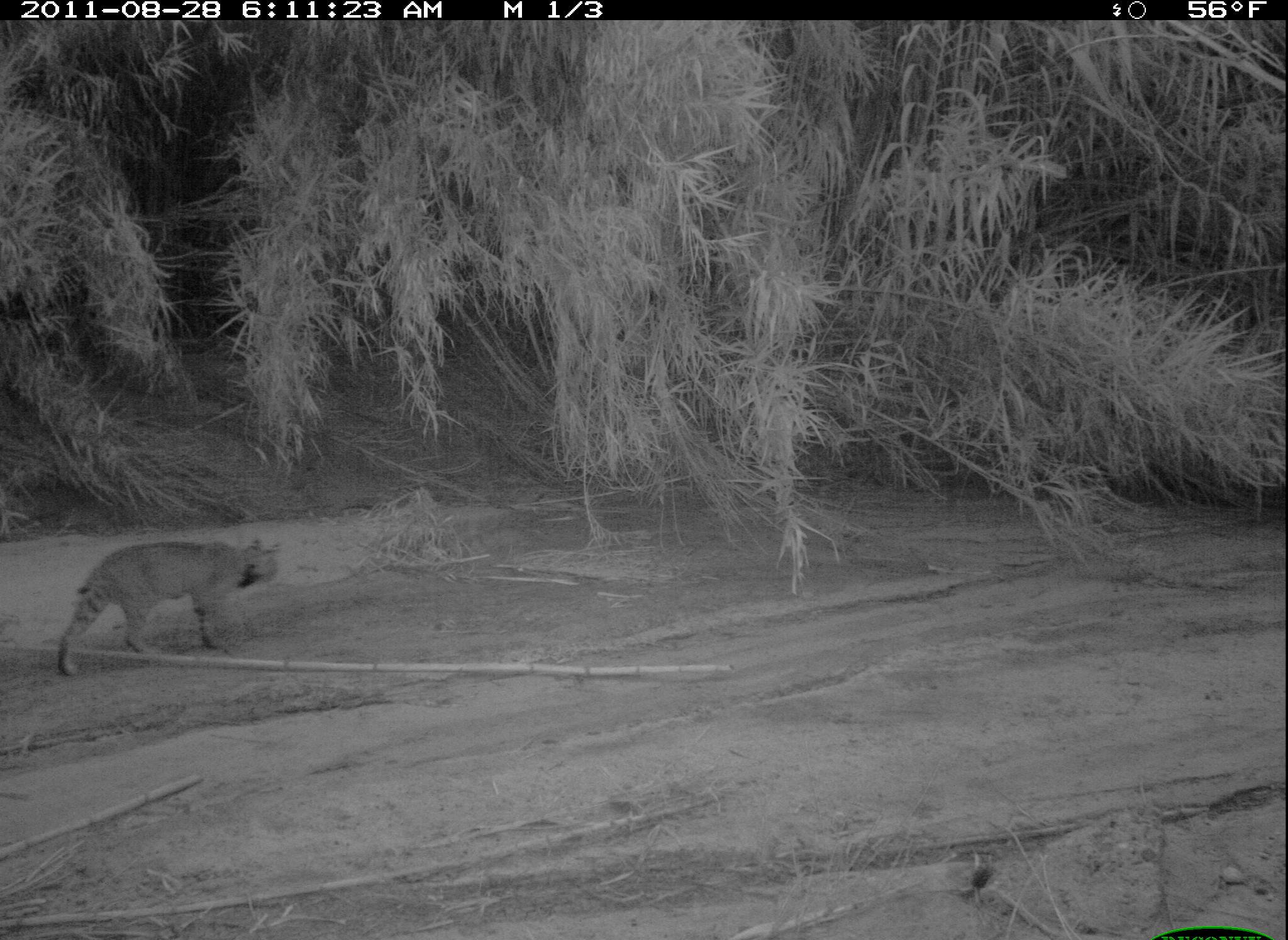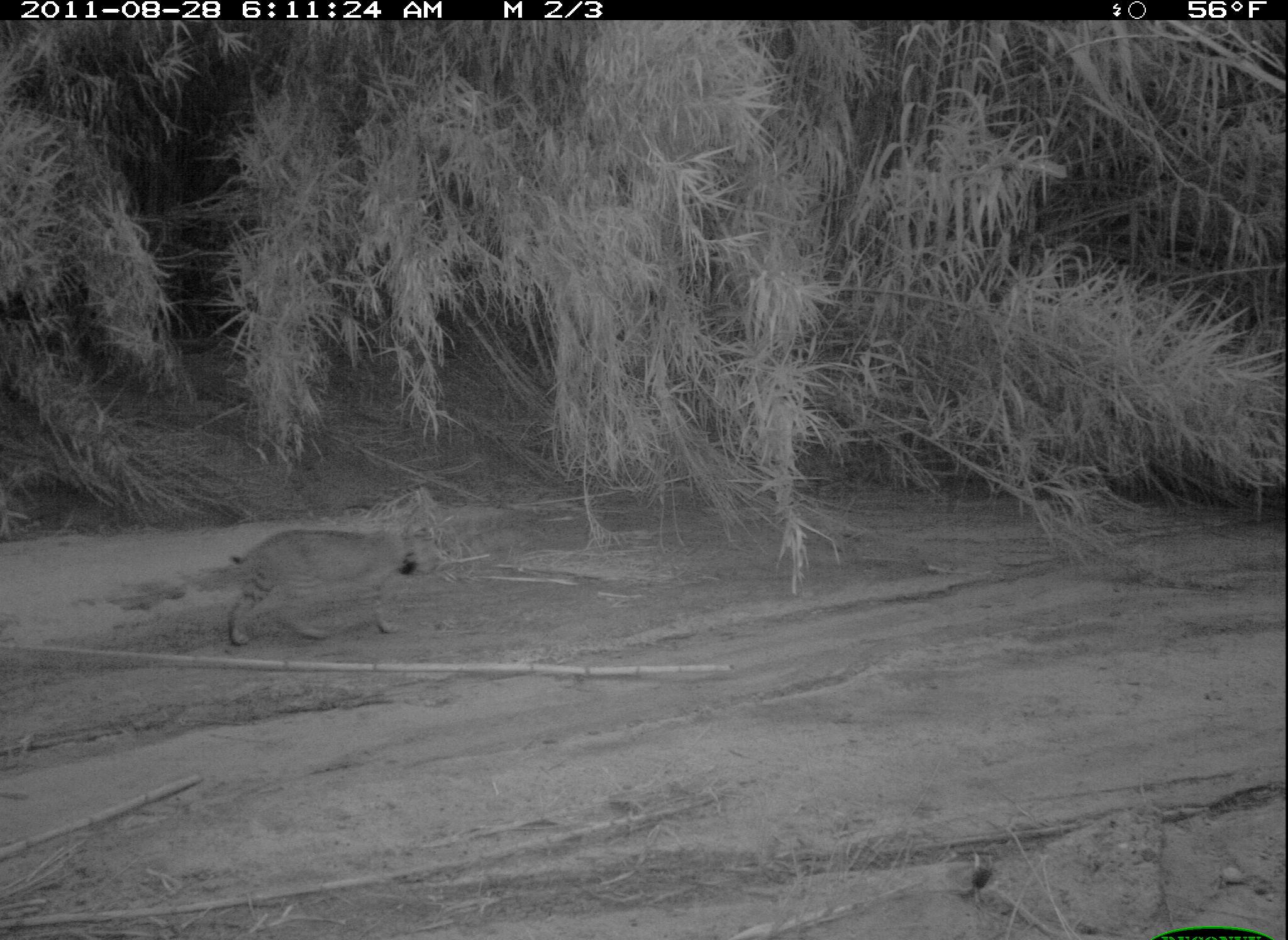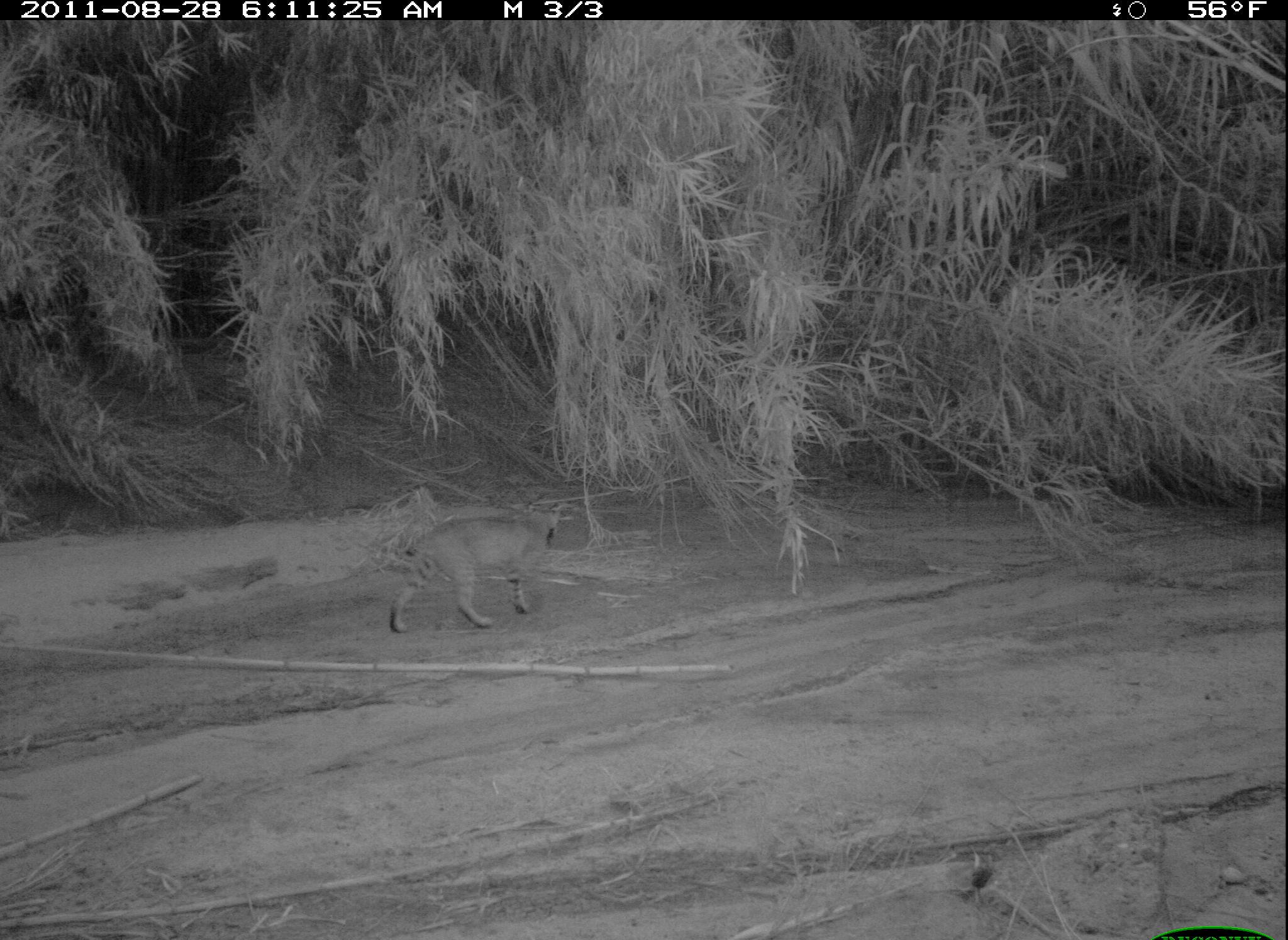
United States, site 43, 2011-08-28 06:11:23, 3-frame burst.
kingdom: Animalia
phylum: Chordata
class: Mammalia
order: Carnivora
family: Felidae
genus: Lynx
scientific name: Lynx rufus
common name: bobcat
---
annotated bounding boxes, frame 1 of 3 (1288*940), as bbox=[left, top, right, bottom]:
bobcat: bbox=[43, 519, 324, 670]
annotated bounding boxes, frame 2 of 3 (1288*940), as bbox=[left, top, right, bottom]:
bobcat: bbox=[193, 509, 459, 660]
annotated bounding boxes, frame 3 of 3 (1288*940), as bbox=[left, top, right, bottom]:
bobcat: bbox=[365, 498, 572, 659]